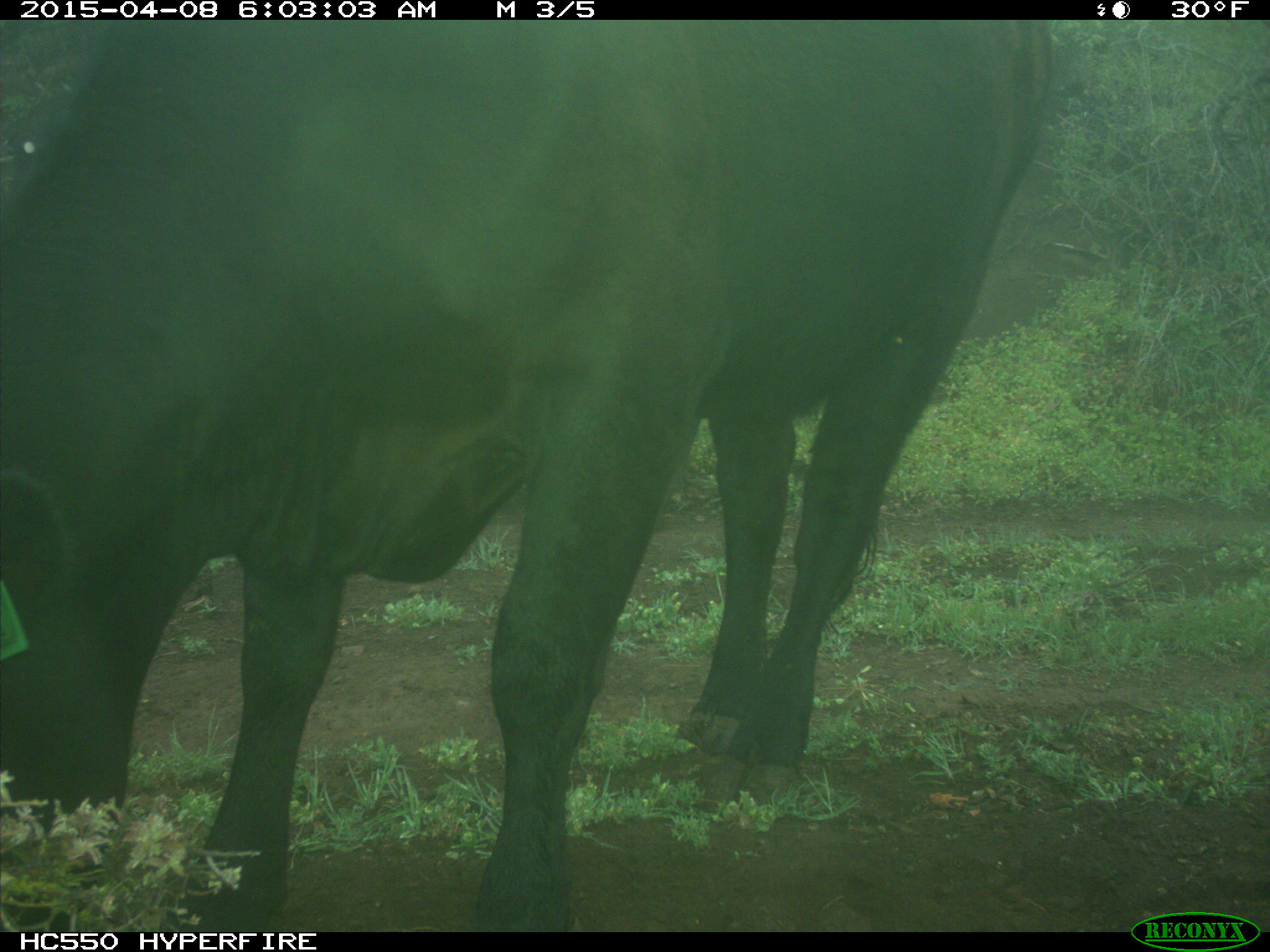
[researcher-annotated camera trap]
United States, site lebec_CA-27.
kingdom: Animalia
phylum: Chordata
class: Mammalia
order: Artiodactyla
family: Bovidae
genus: Bos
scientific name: Bos taurus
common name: domestic cow